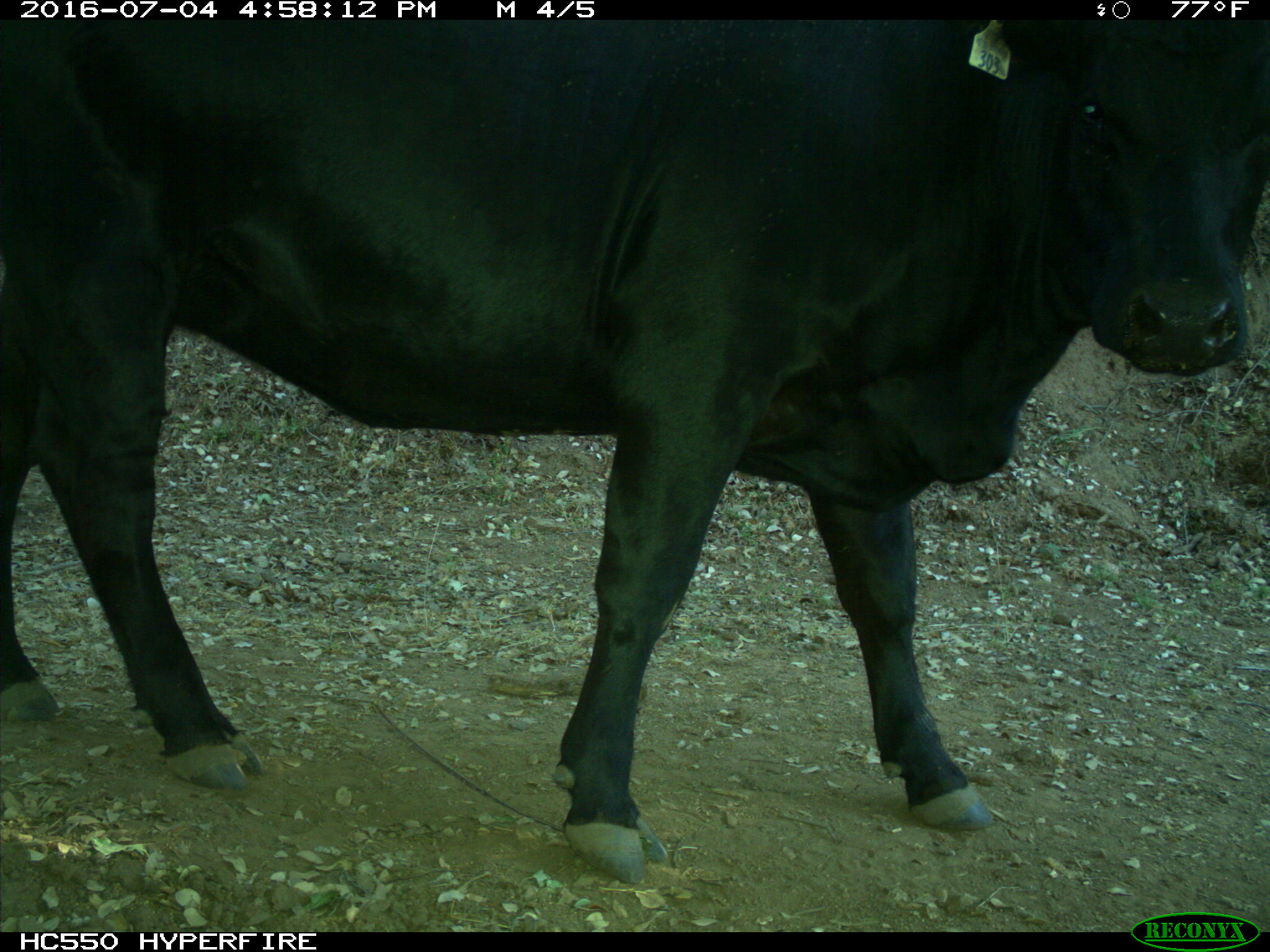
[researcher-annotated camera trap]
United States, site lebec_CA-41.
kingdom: Animalia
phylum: Chordata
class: Mammalia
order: Artiodactyla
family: Bovidae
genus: Bos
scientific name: Bos taurus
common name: domestic cow